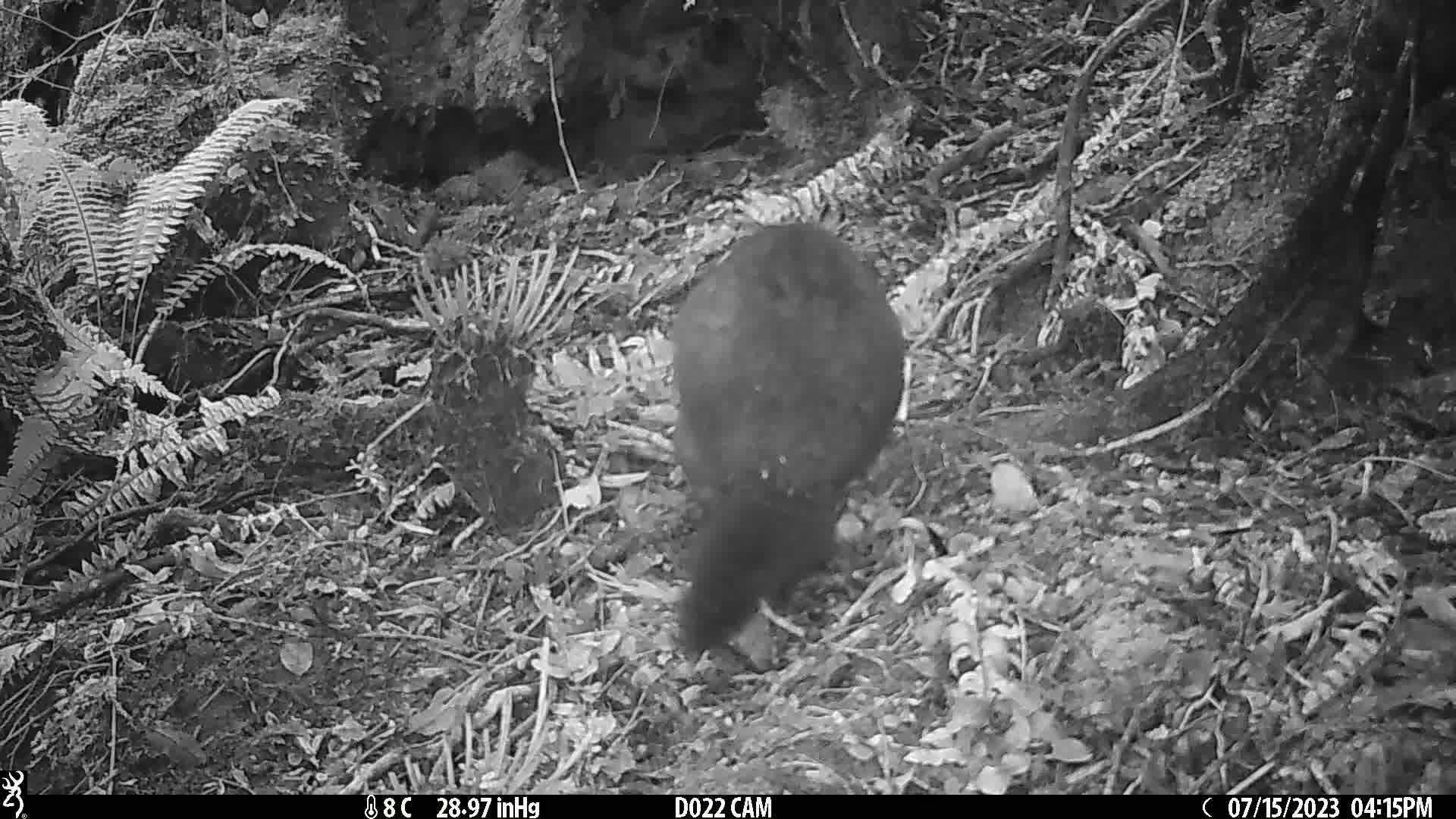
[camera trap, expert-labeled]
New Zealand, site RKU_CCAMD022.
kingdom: Animalia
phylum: Chordata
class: Mammalia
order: Diprotodontia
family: Phalangeridae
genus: Trichosurus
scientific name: Trichosurus vulpecula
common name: common brushtail possum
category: possum